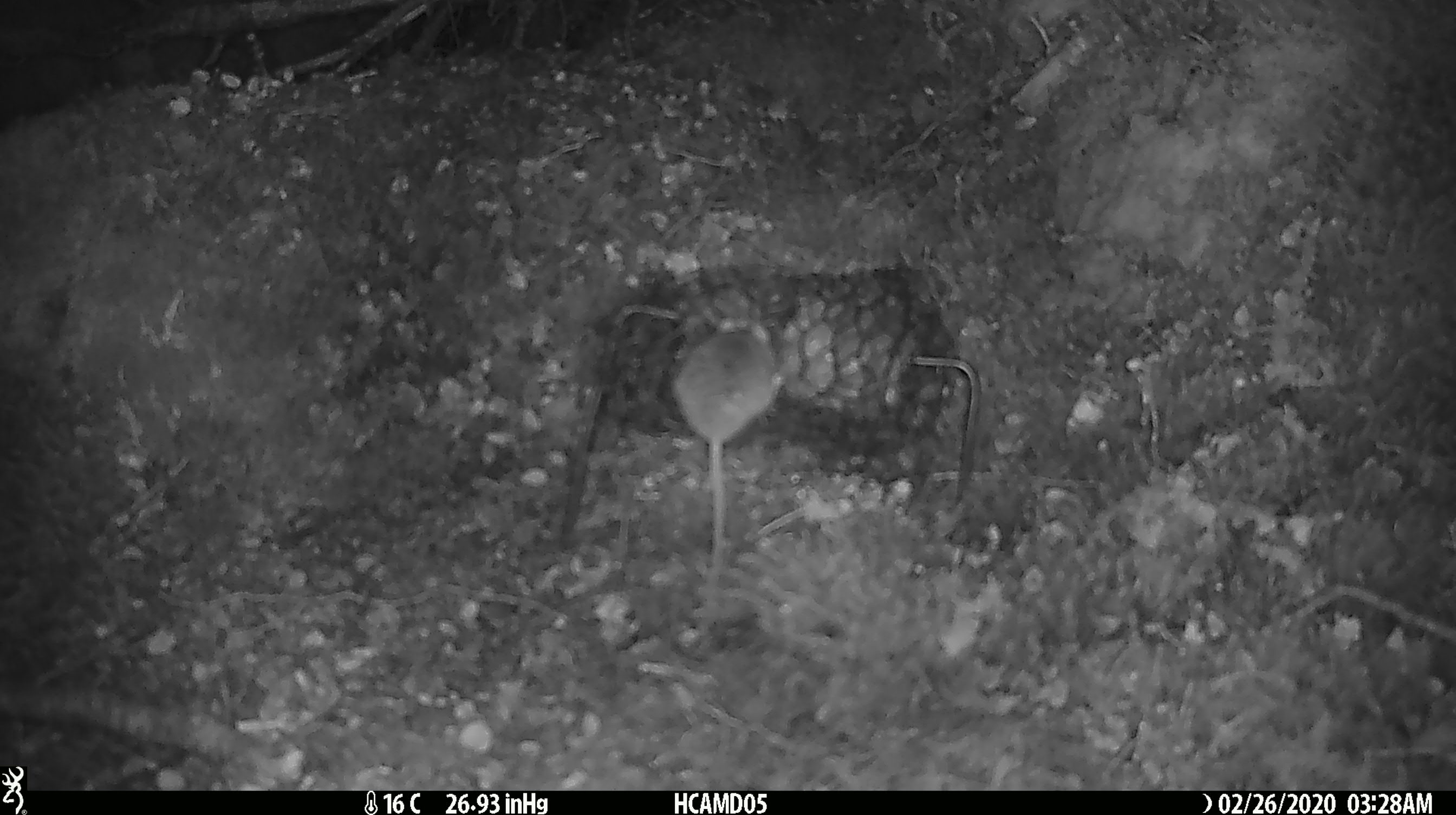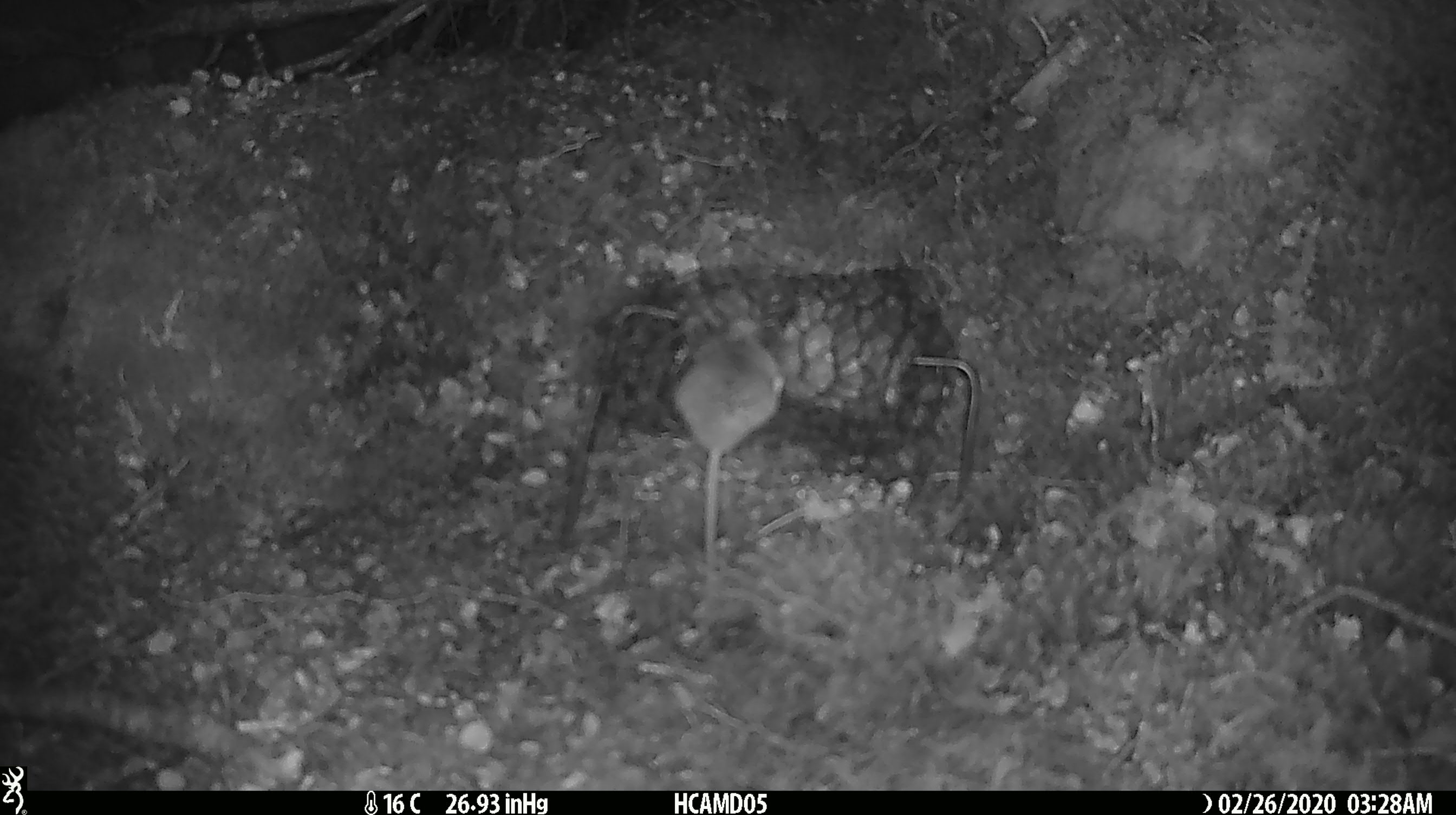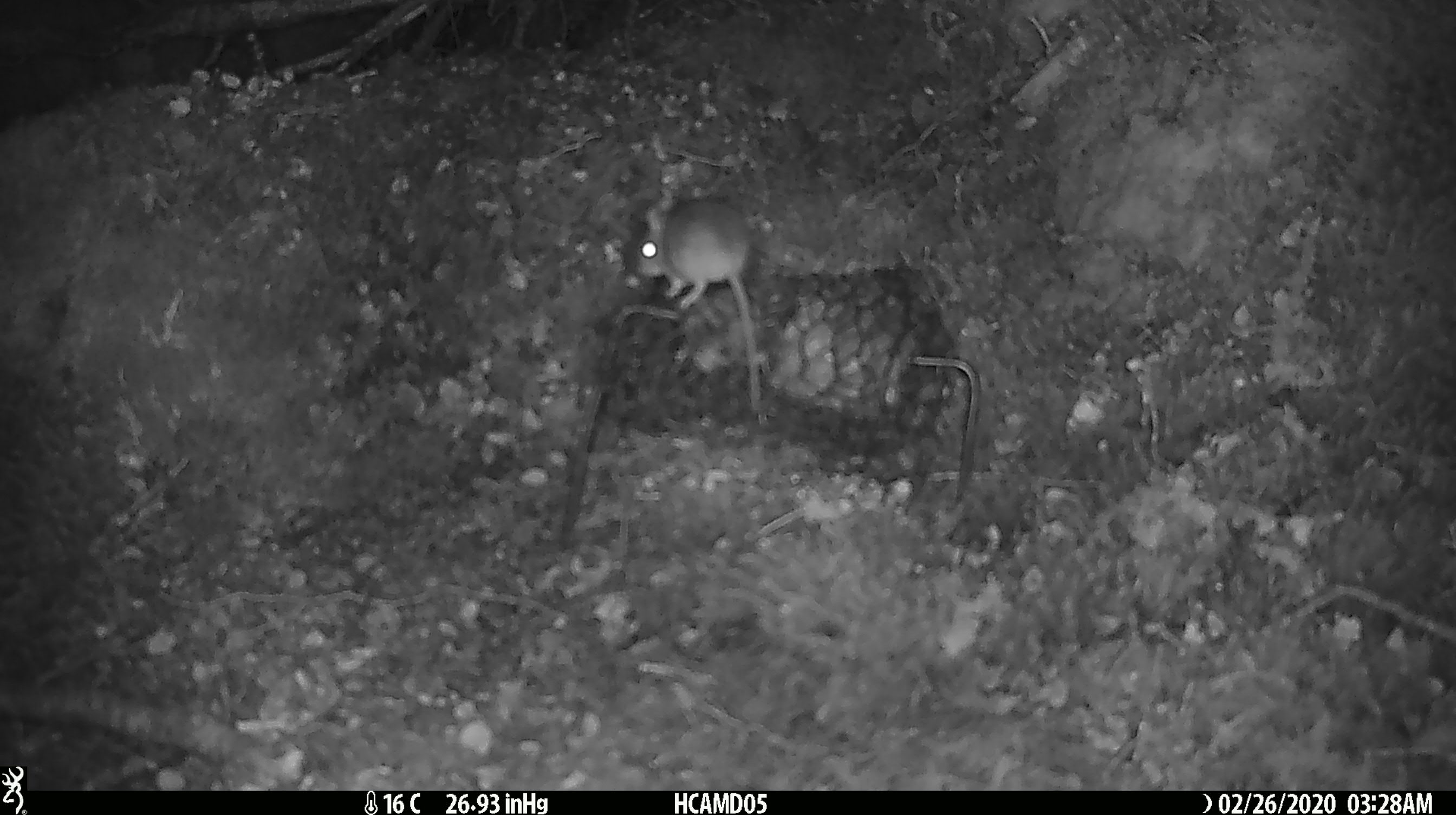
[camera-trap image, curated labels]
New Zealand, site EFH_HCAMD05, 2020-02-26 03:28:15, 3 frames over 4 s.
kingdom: Animalia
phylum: Chordata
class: Mammalia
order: Rodentia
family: Muridae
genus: Mus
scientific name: Mus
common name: mouse